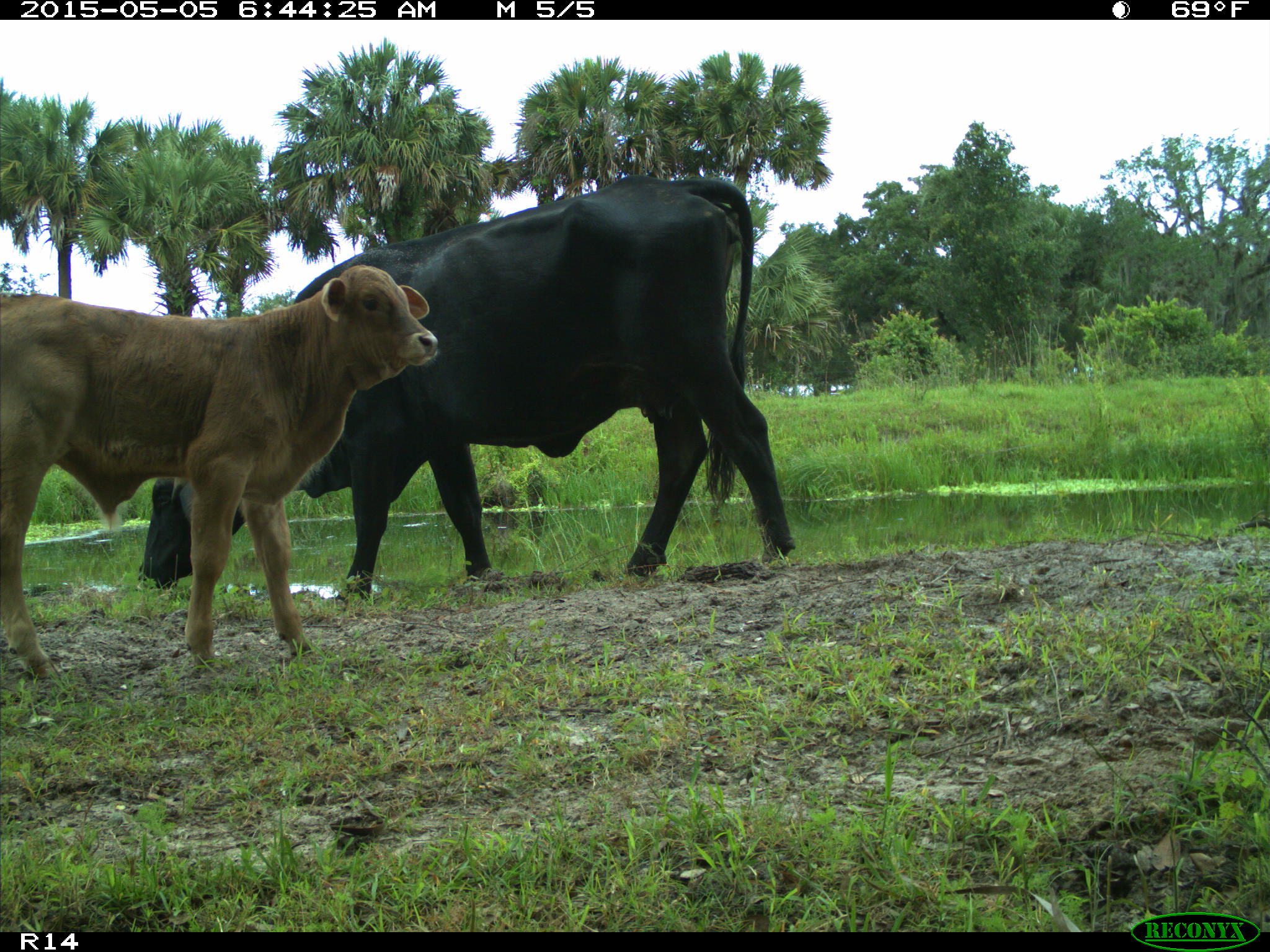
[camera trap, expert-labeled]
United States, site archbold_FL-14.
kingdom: Animalia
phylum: Chordata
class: Mammalia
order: Artiodactyla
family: Bovidae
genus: Bos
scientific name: Bos taurus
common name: domestic cow